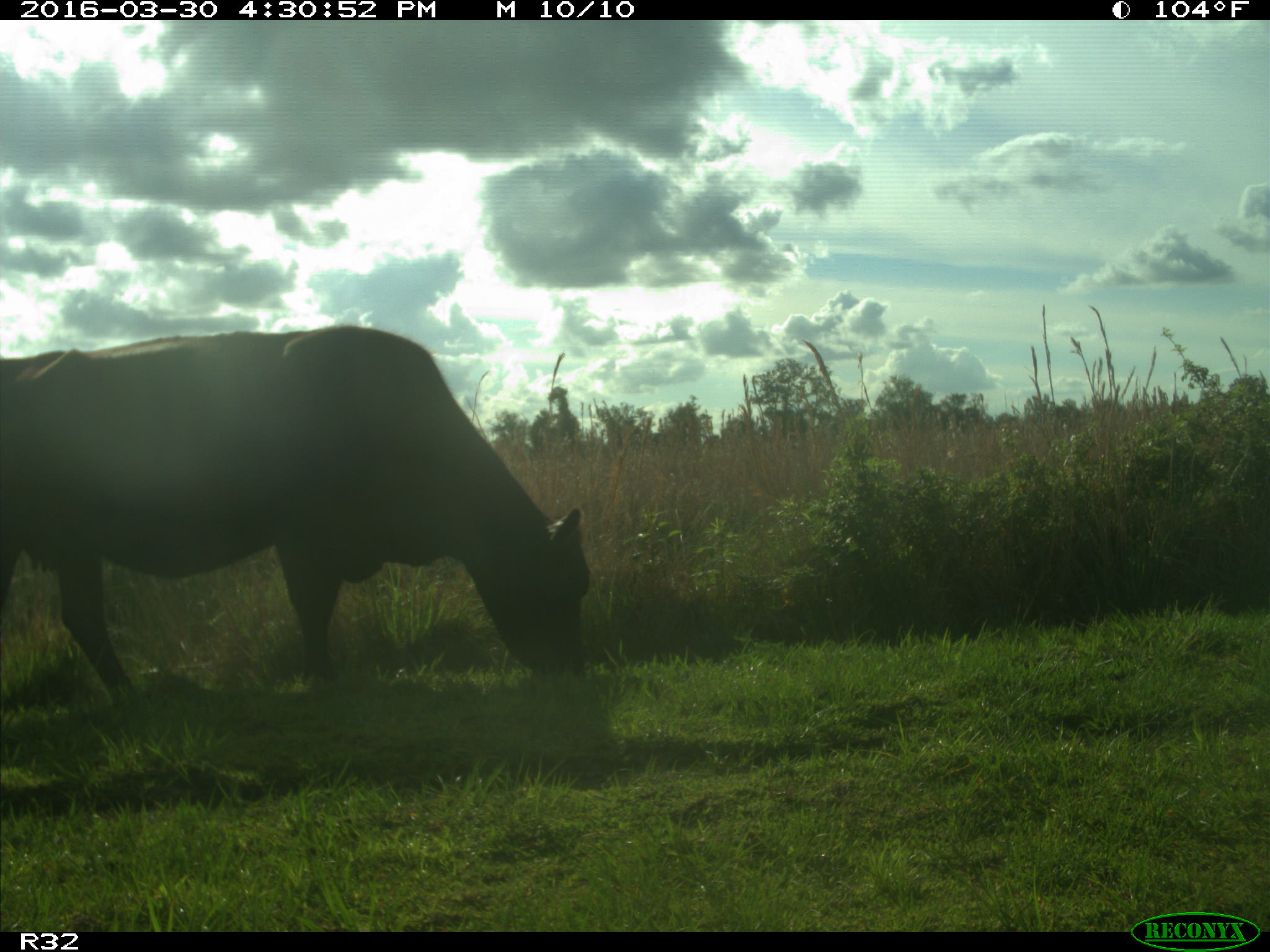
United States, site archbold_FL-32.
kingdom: Animalia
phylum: Chordata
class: Mammalia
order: Artiodactyla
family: Bovidae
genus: Bos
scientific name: Bos taurus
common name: domestic cow